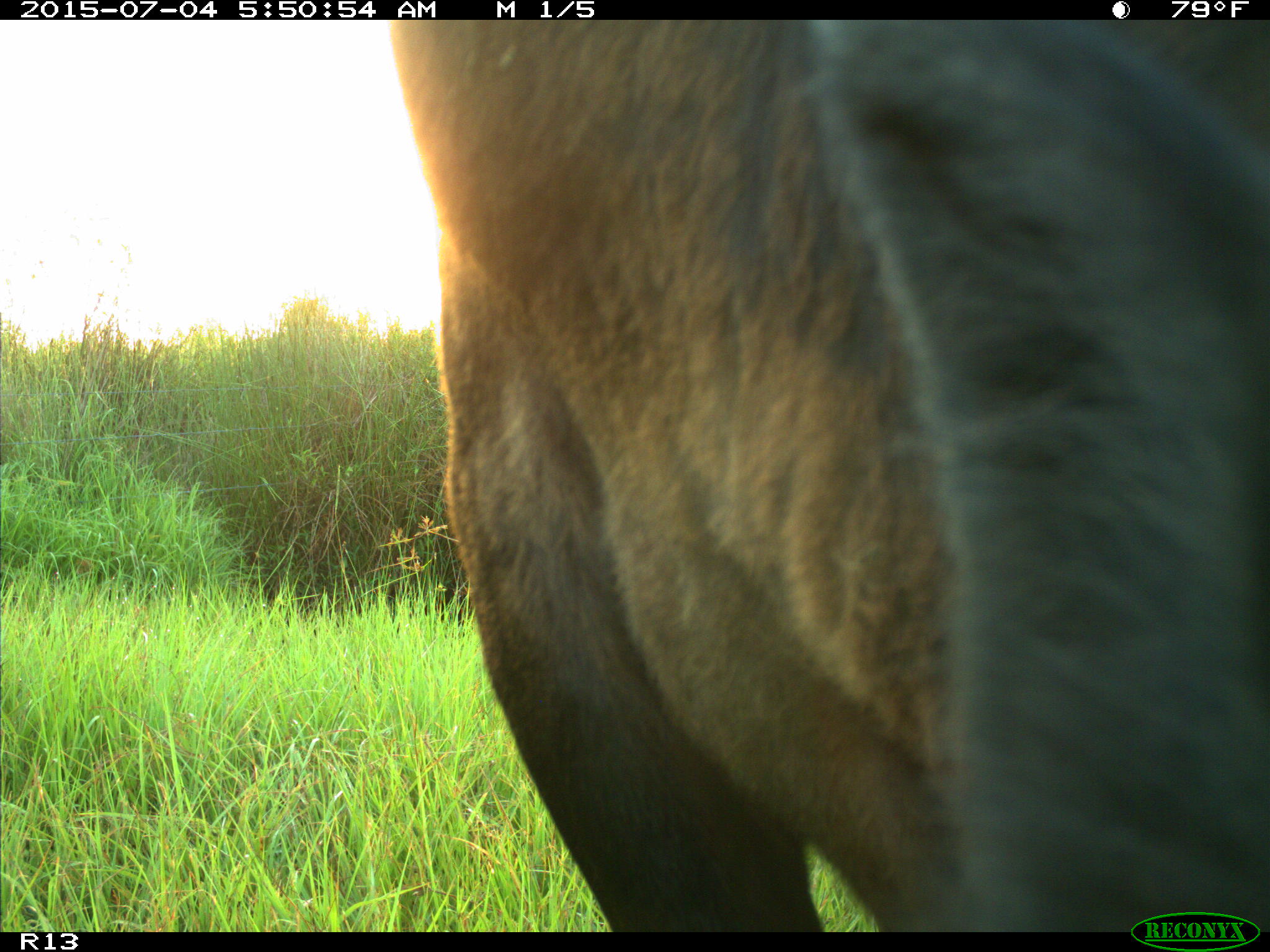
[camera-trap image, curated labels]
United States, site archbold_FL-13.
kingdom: Animalia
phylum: Chordata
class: Mammalia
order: Artiodactyla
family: Bovidae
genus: Bos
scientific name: Bos taurus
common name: domestic cow